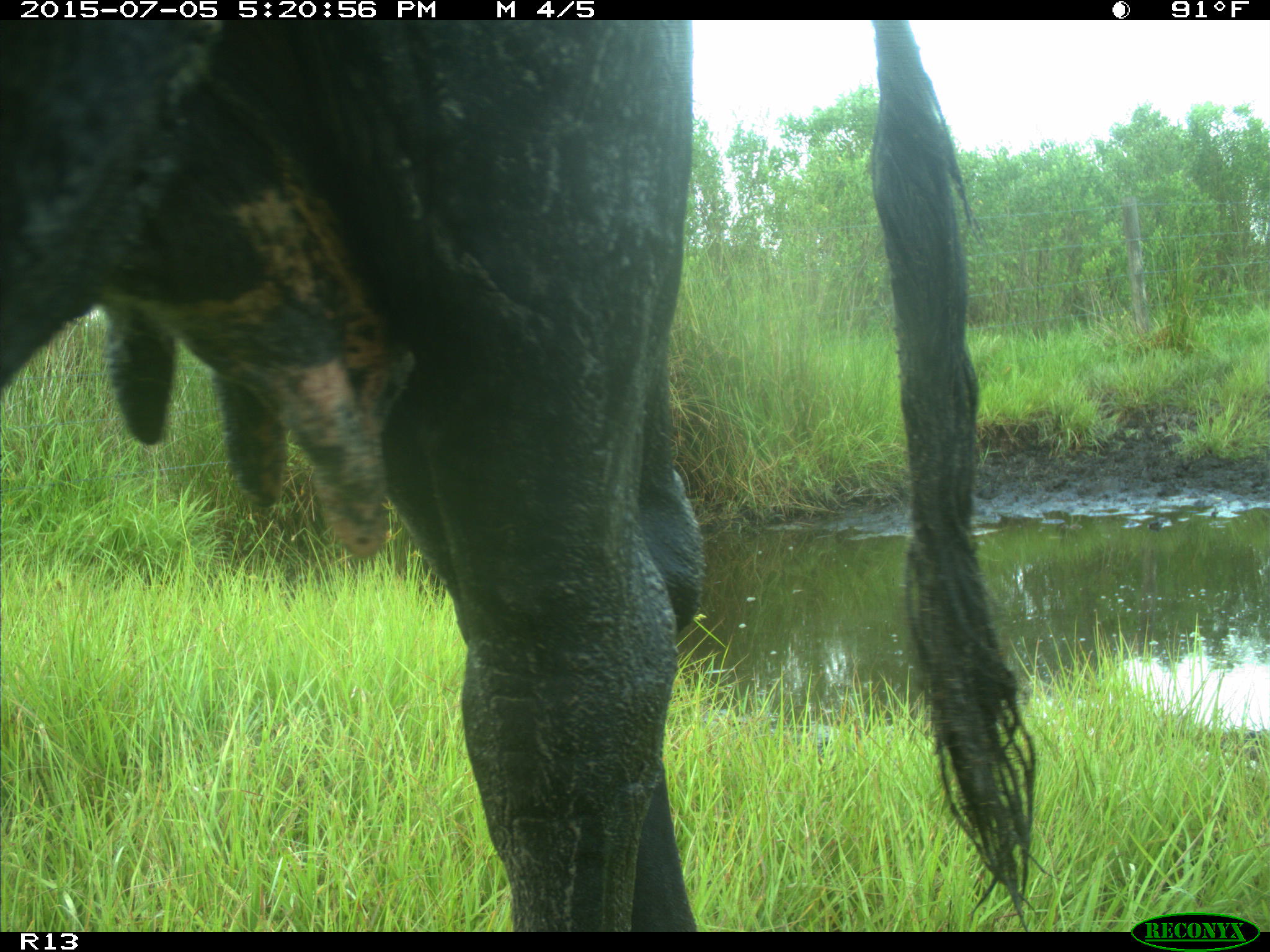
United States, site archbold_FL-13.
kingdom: Animalia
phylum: Chordata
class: Mammalia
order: Artiodactyla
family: Bovidae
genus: Bos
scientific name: Bos taurus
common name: domestic cow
Bos taurus (domestic cow).